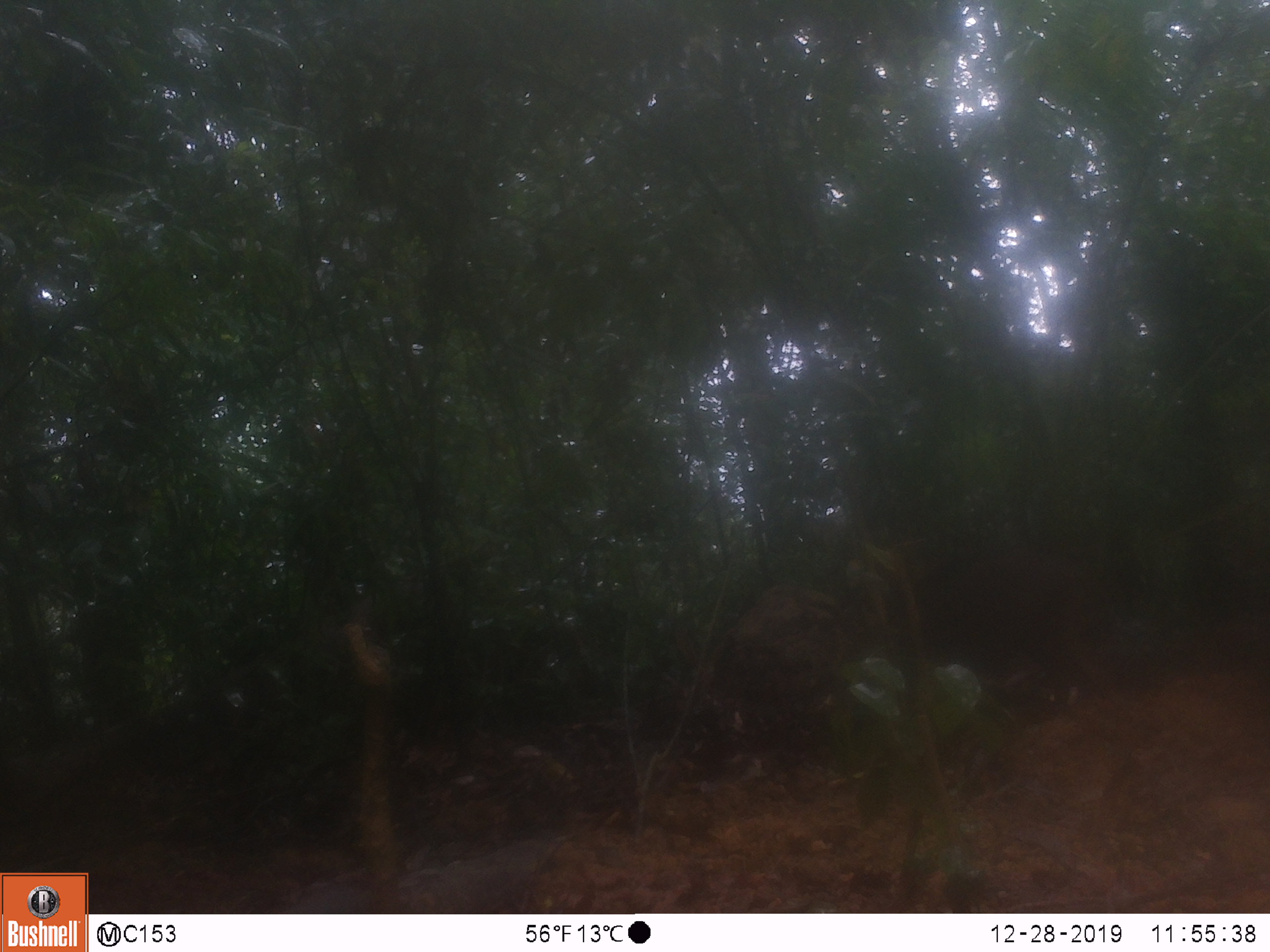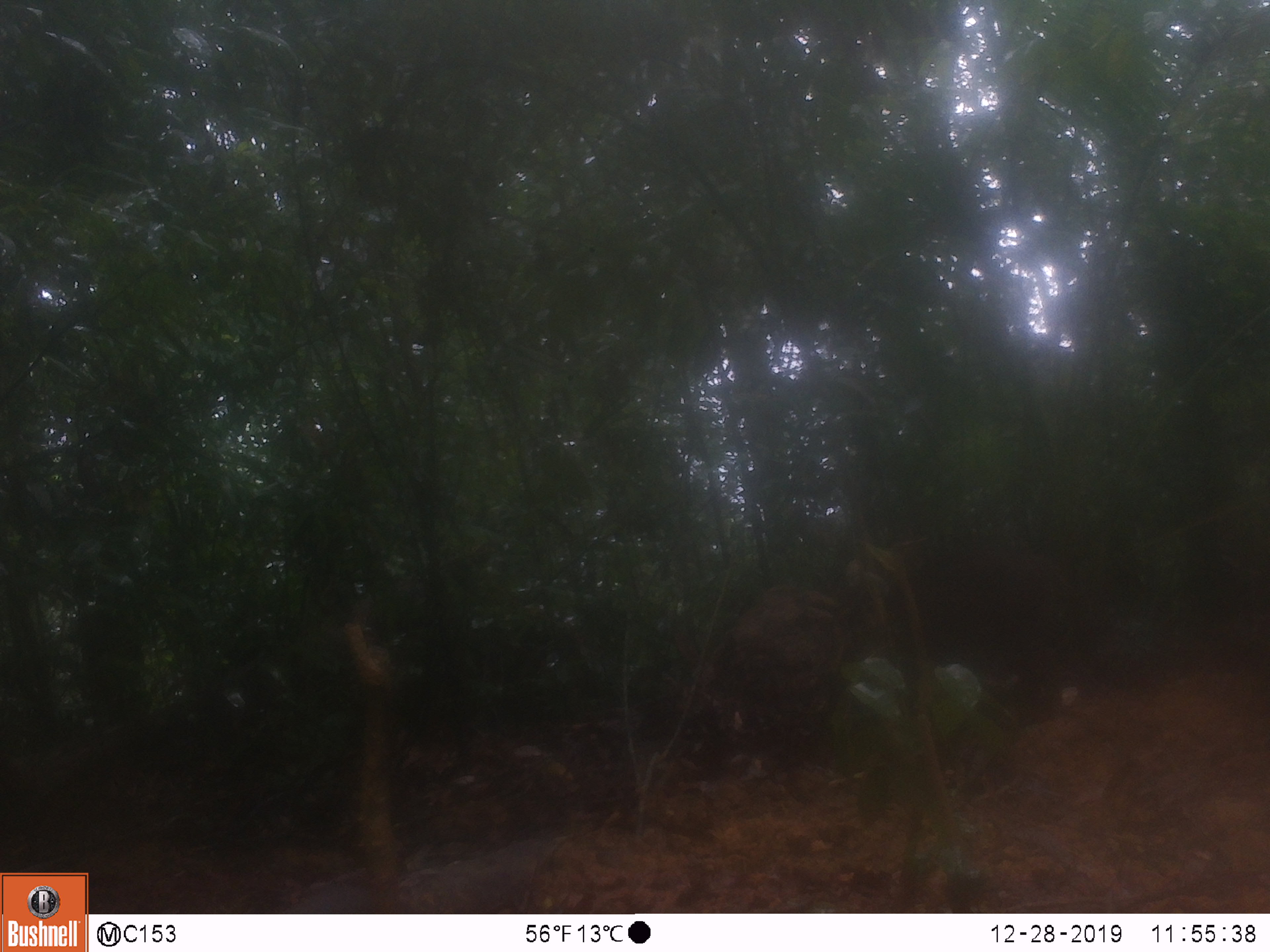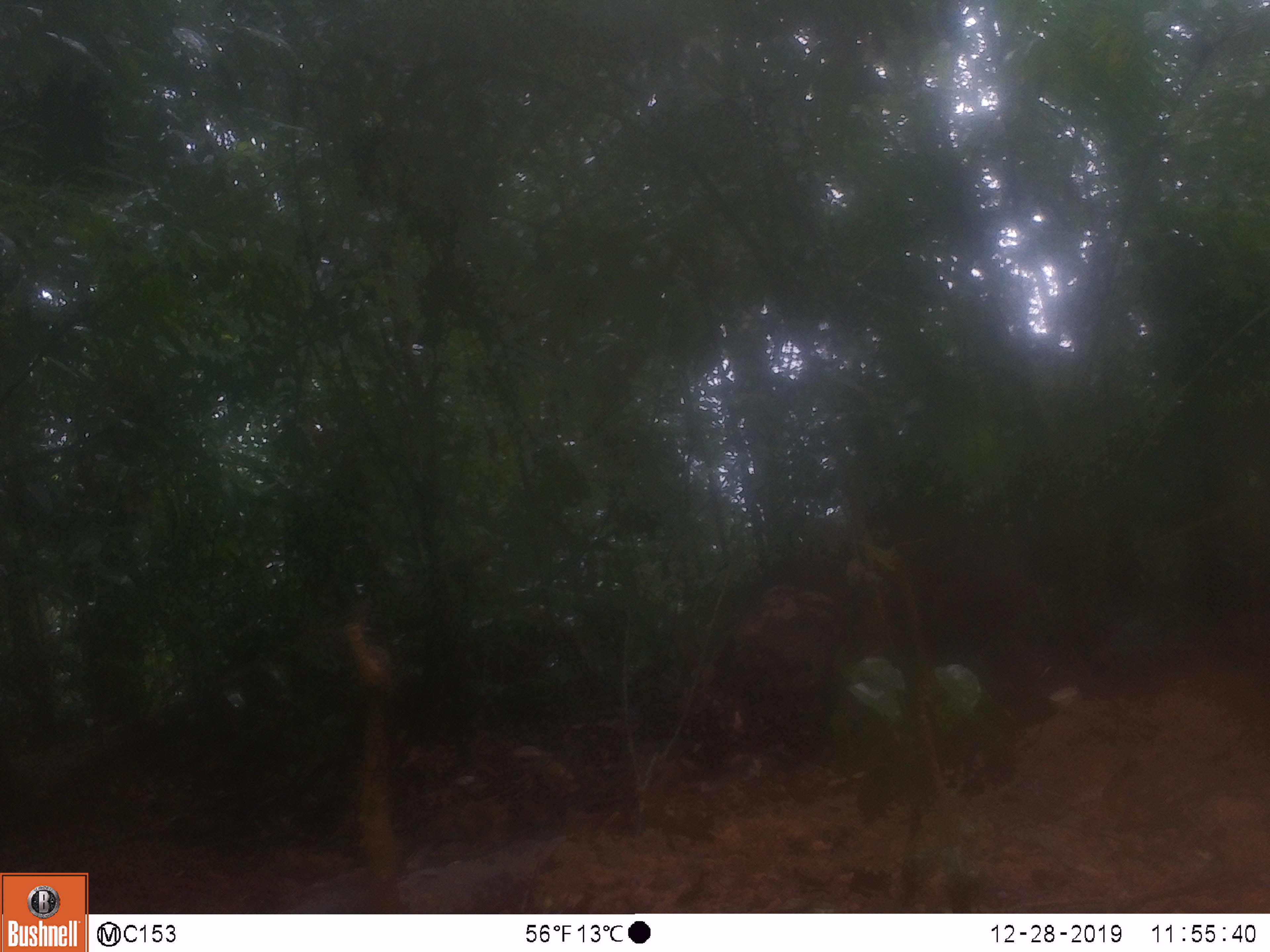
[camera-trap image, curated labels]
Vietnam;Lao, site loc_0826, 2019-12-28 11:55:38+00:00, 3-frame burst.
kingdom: Animalia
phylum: Chordata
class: Mammalia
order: Artiodactyla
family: Suidae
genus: Sus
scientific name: Sus scrofa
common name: eurasian wild pig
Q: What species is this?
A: Eurasian wild pig (Sus scrofa).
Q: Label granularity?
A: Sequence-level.